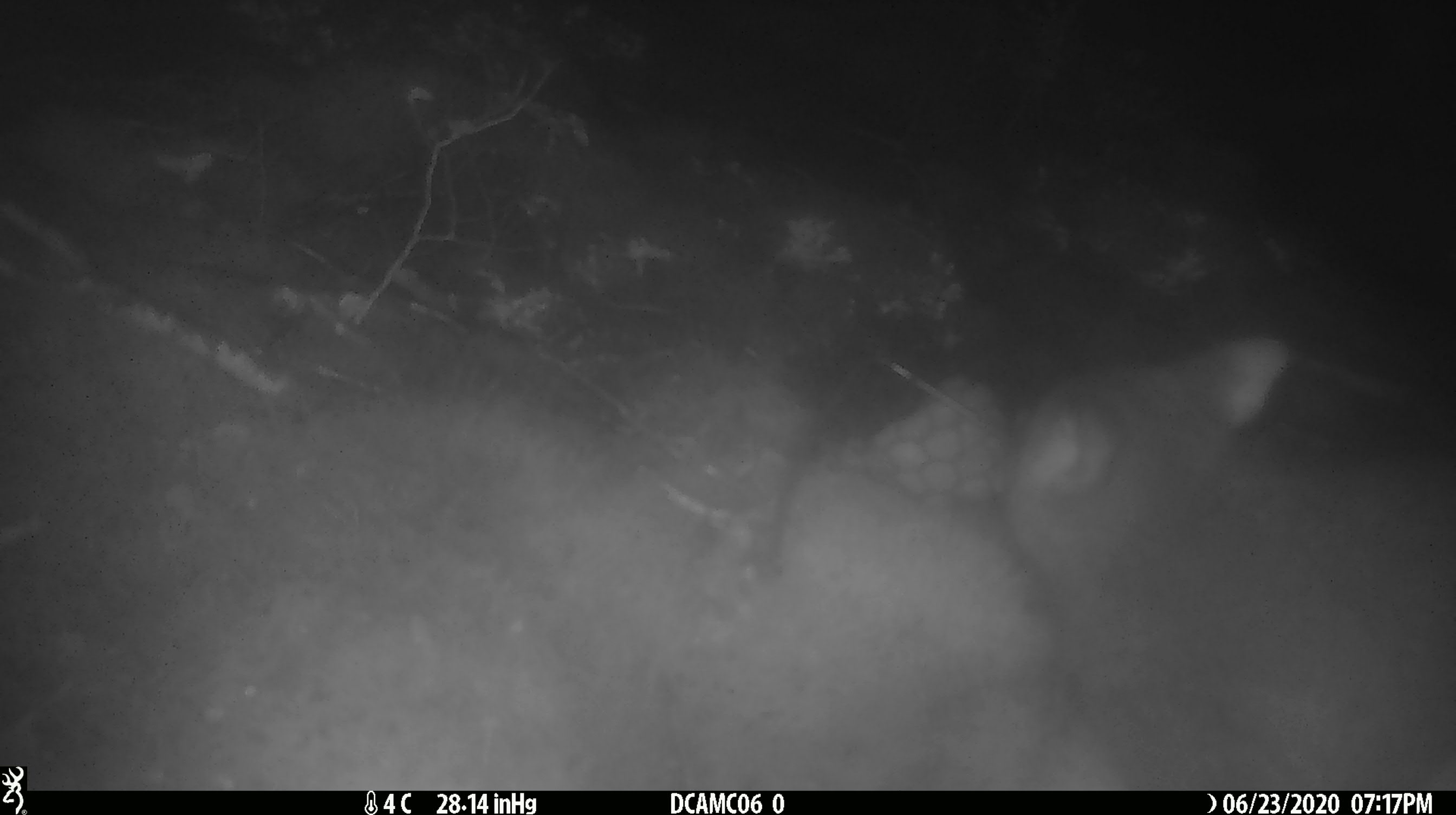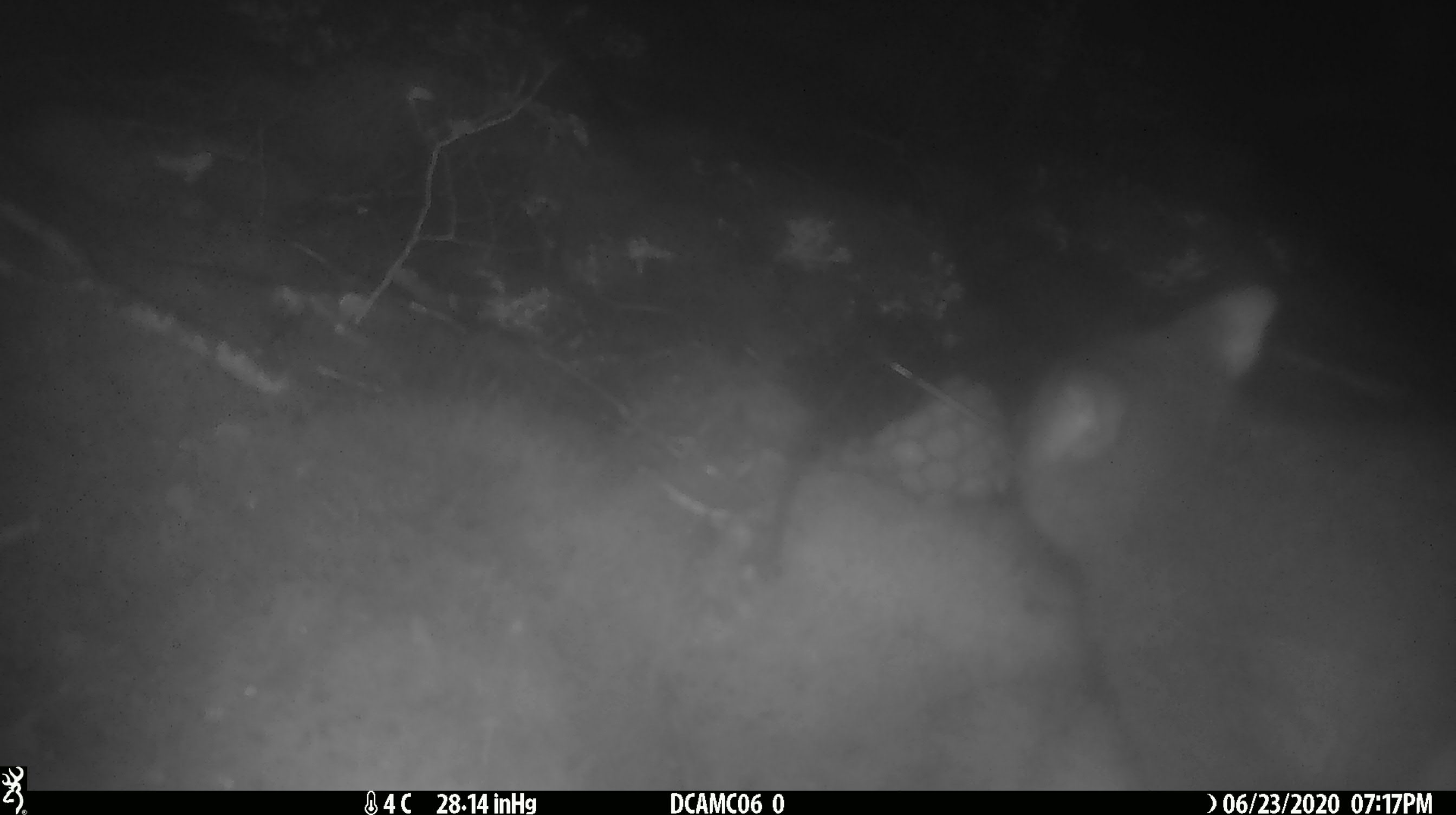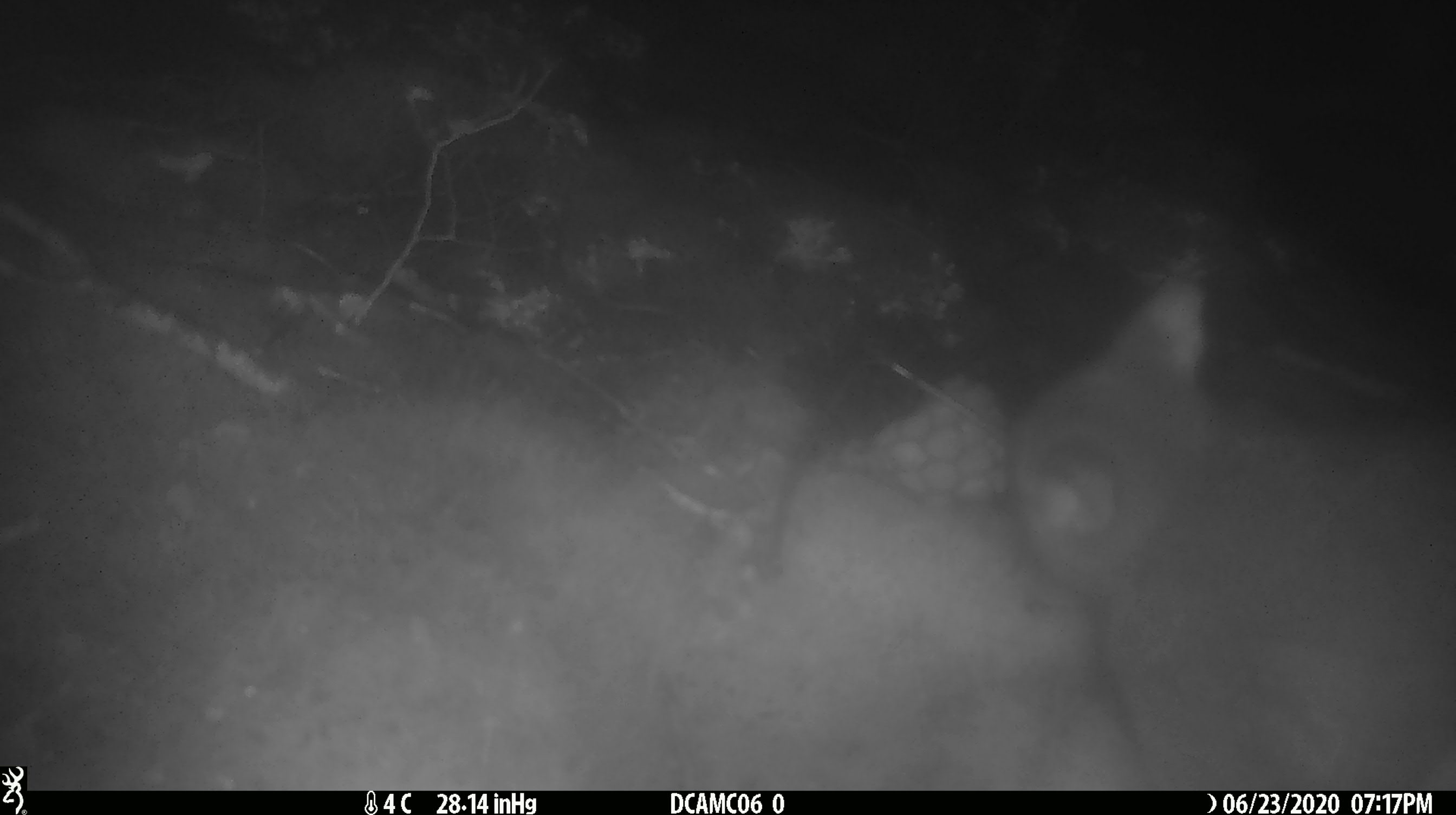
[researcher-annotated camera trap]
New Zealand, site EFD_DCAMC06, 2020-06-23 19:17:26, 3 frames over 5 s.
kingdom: Animalia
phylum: Chordata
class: Mammalia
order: Diprotodontia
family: Phalangeridae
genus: Trichosurus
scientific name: Trichosurus vulpecula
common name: common brushtail possum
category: possum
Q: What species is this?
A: Possum (common brushtail possum) (Trichosurus vulpecula).